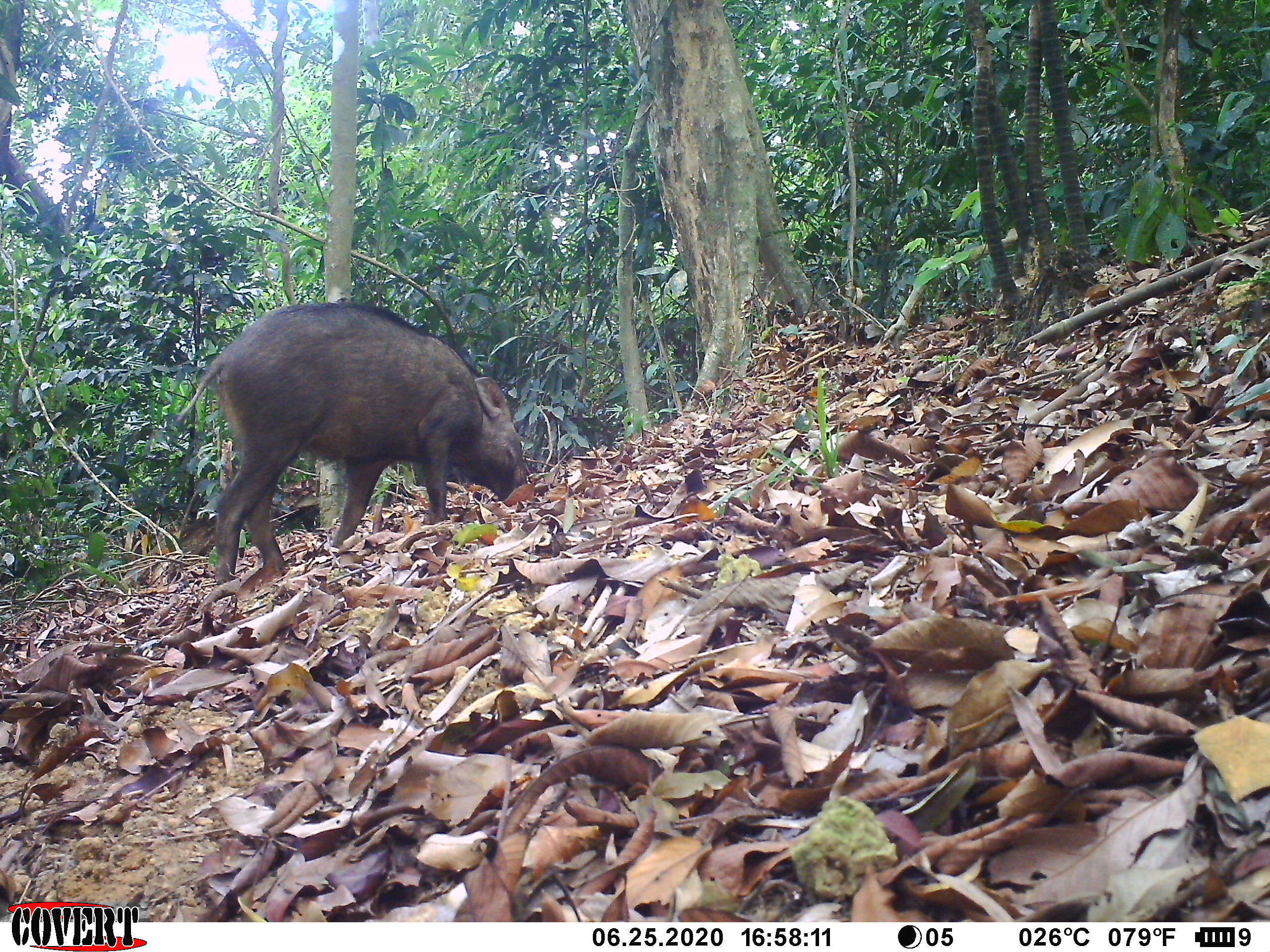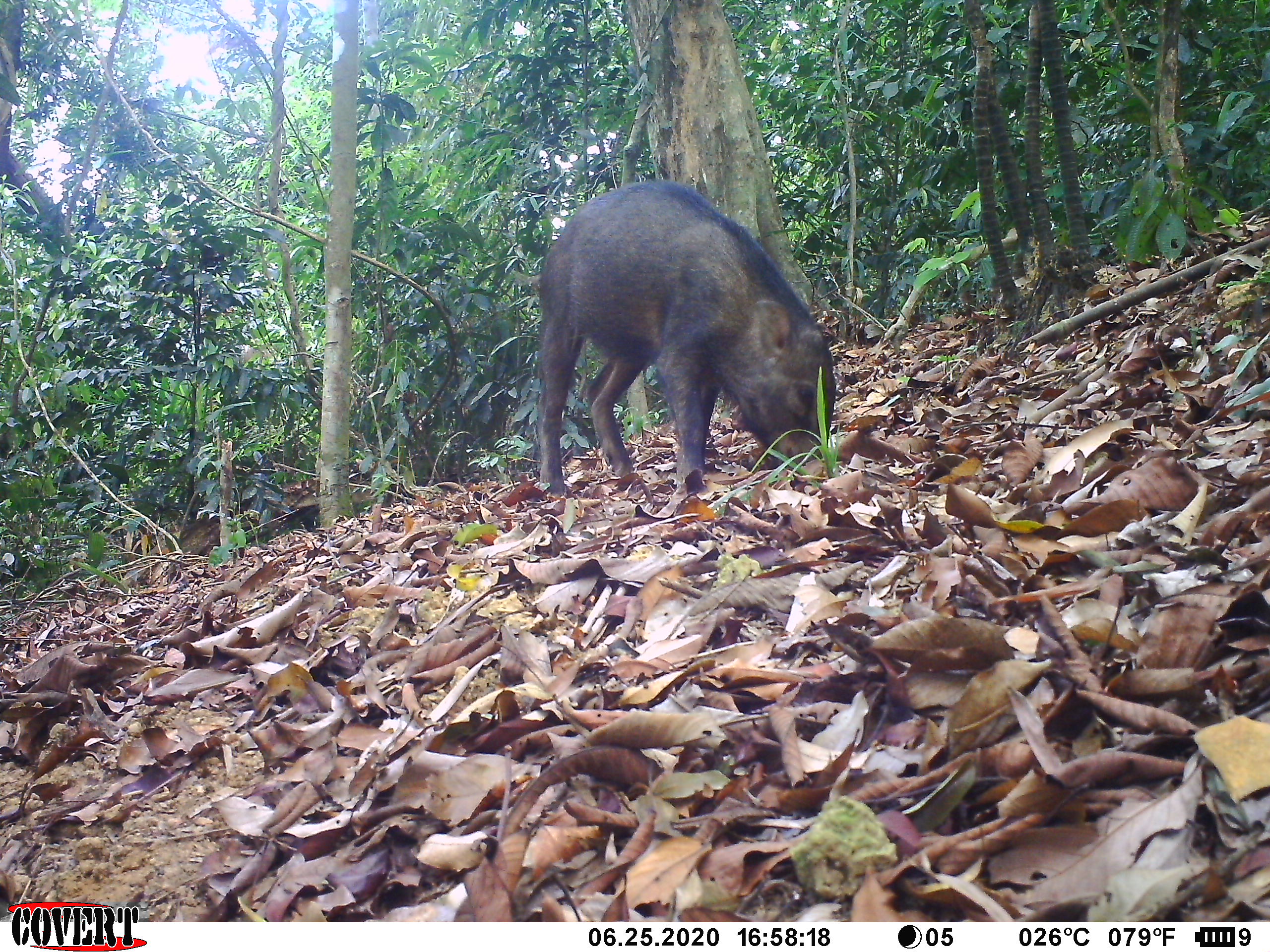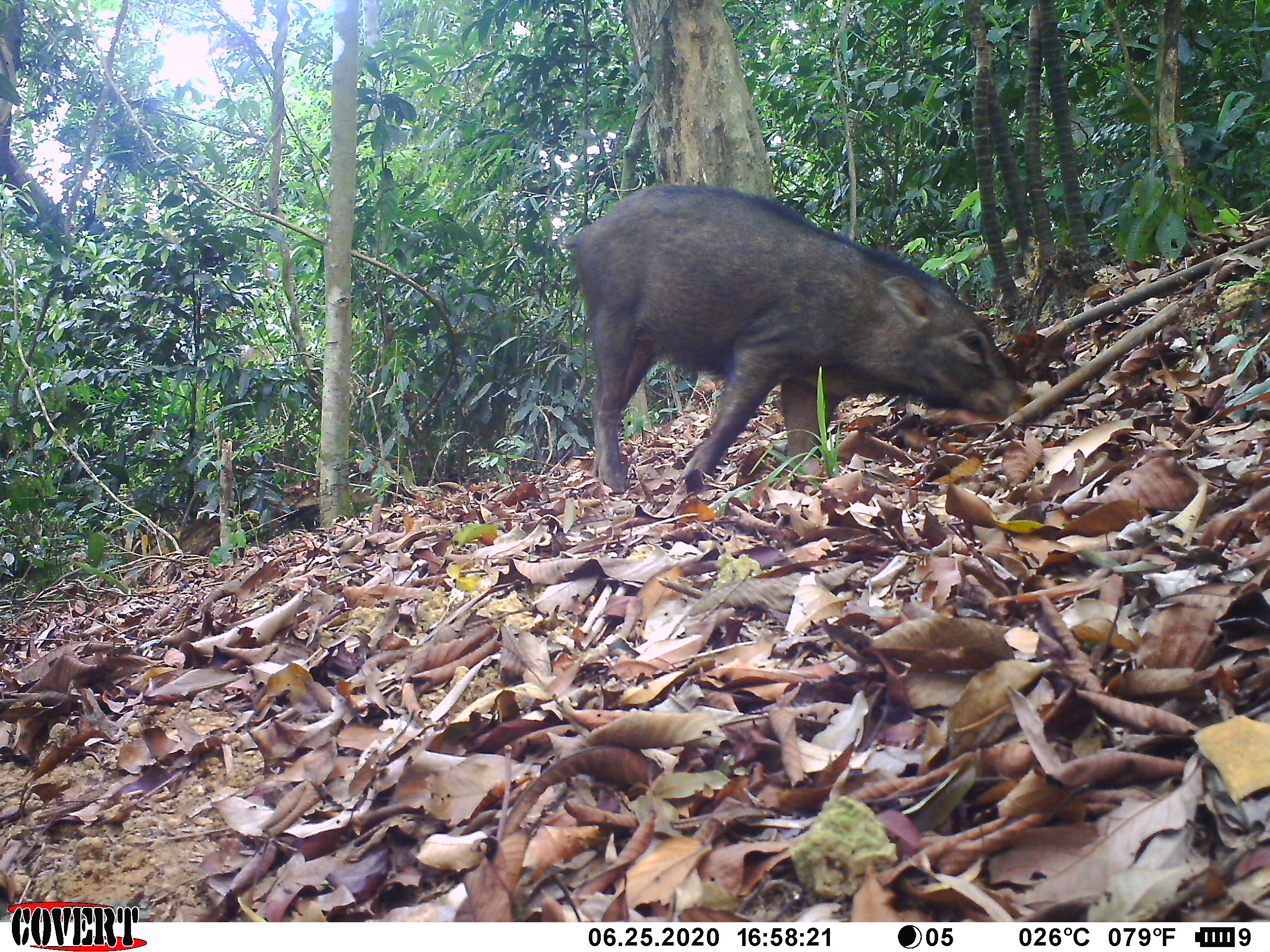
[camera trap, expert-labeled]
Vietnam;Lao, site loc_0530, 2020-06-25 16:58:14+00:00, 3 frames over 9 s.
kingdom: Animalia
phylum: Chordata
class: Mammalia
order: Artiodactyla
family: Suidae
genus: Sus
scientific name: Sus scrofa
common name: eurasian wild pig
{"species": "eurasian wild pig (Sus scrofa)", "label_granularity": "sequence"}